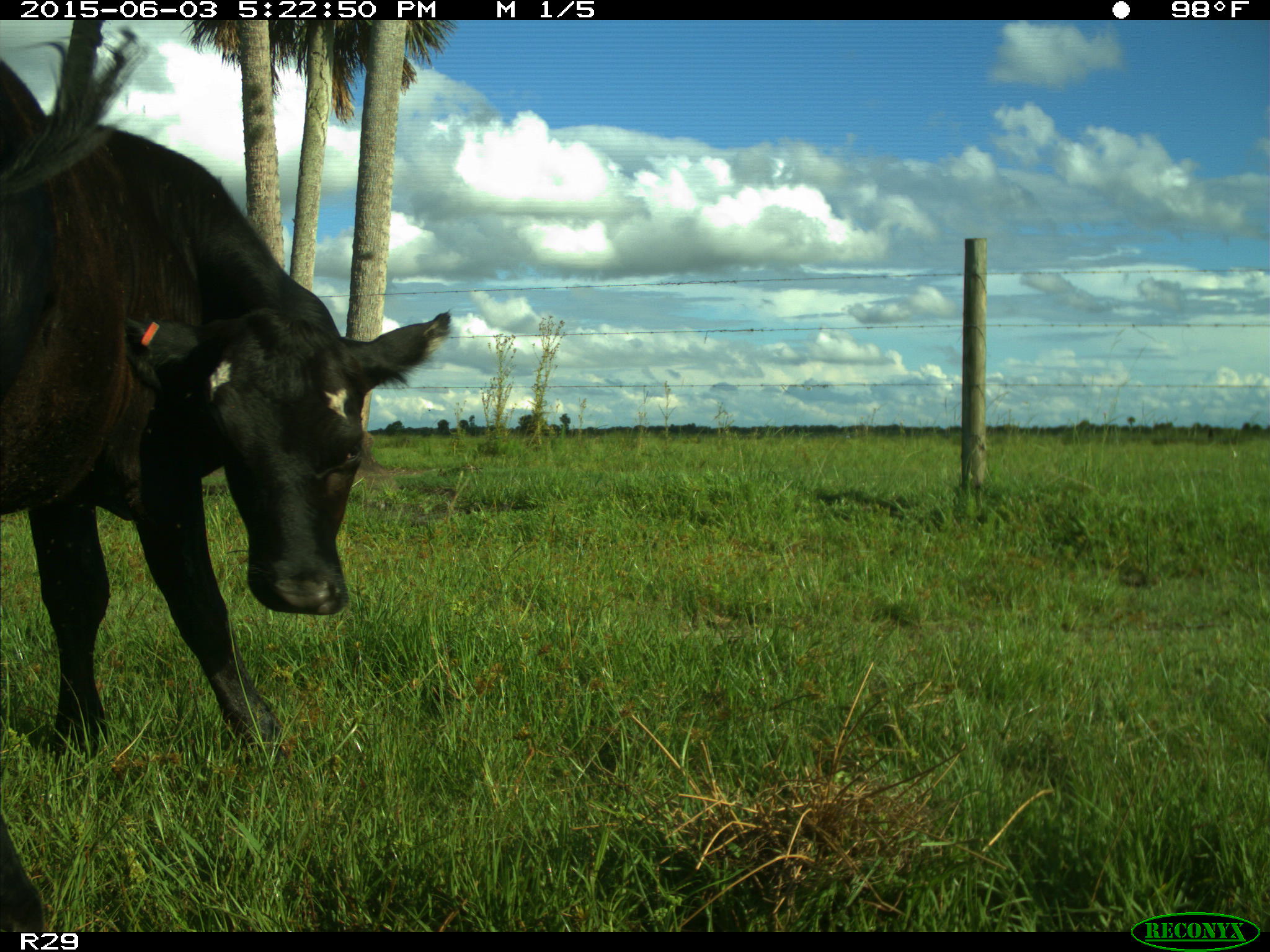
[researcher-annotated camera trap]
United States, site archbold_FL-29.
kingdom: Animalia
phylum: Chordata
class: Mammalia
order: Artiodactyla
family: Bovidae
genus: Bos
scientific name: Bos taurus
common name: domestic cow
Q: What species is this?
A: Bos taurus (domestic cow).